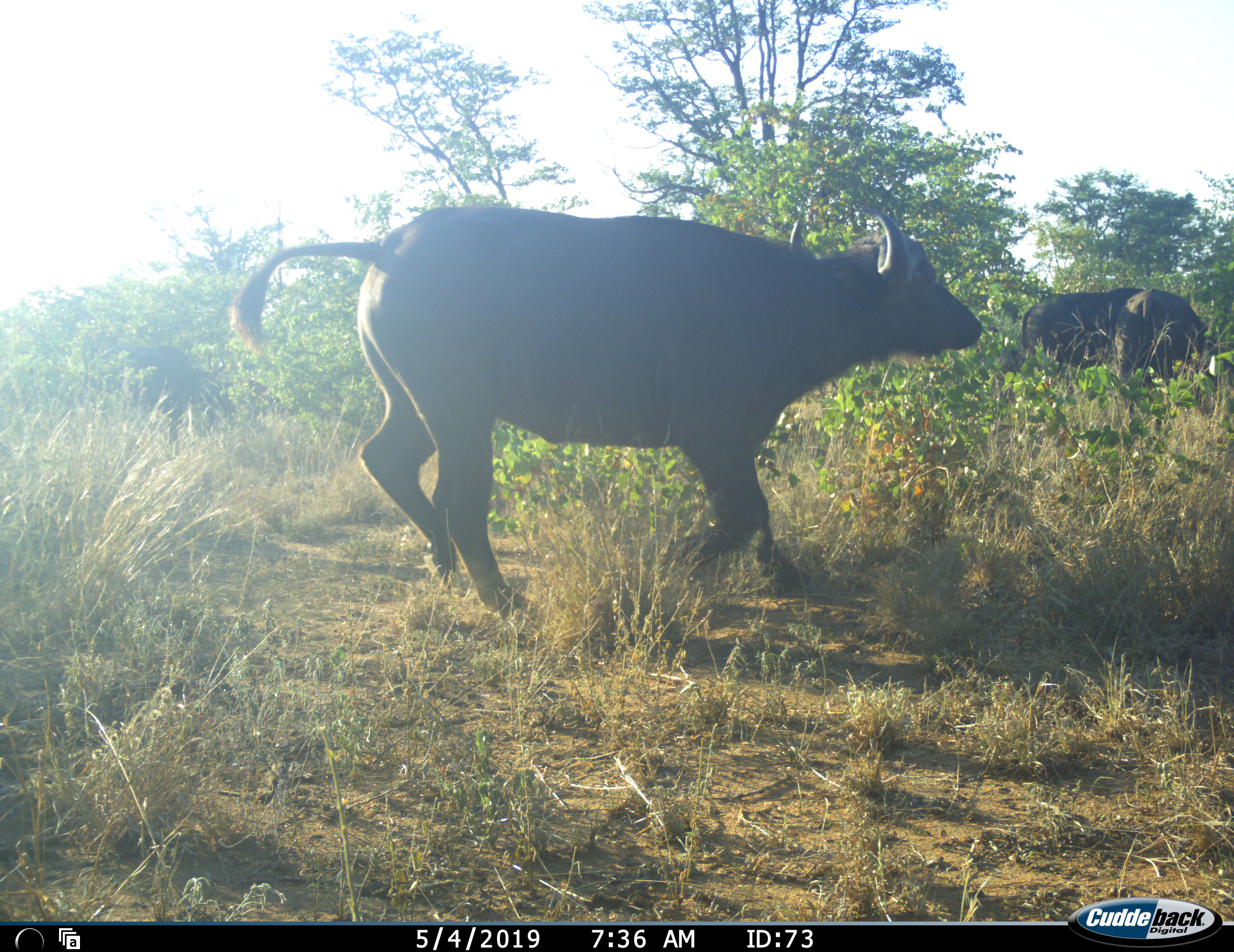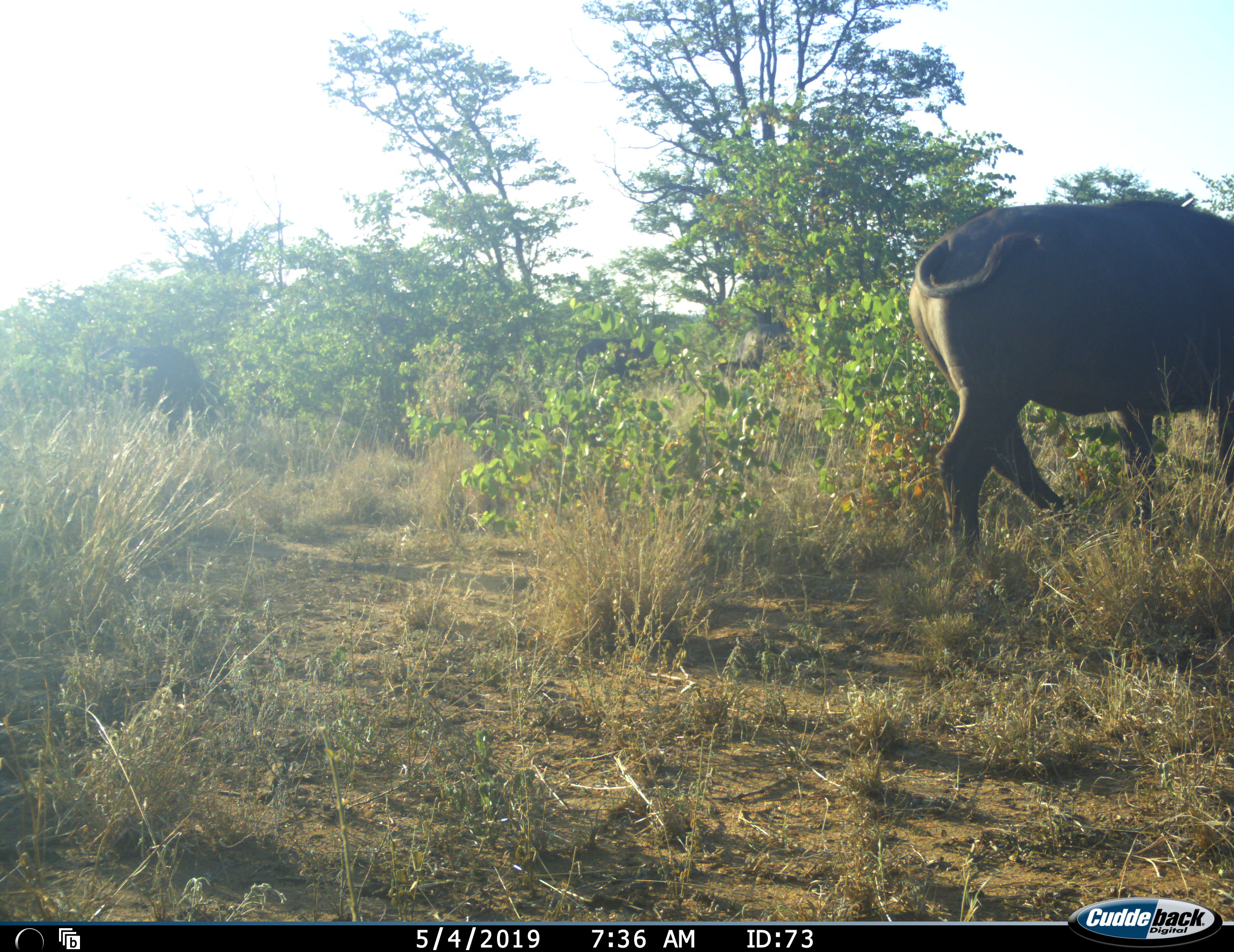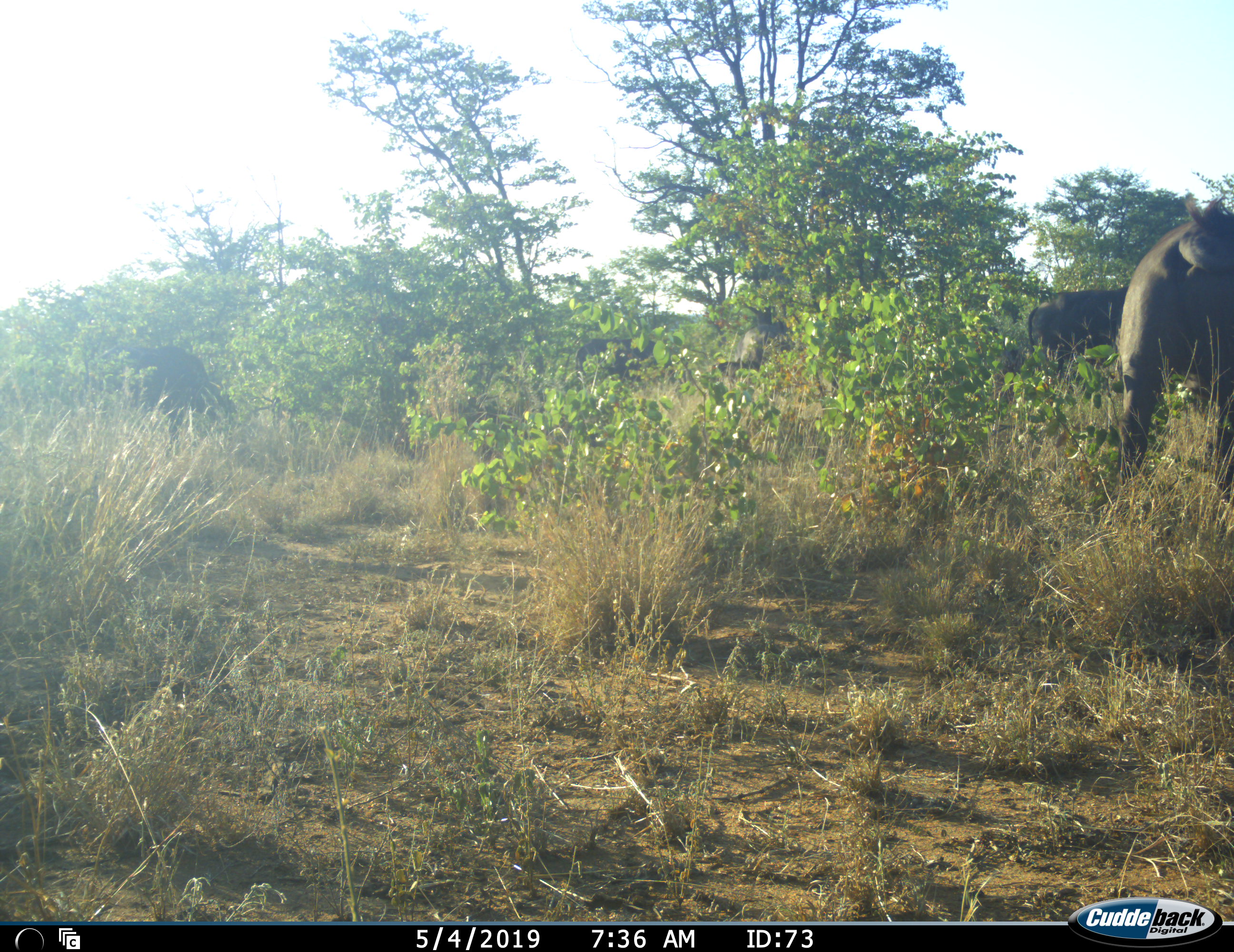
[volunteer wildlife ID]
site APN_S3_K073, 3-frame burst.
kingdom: Animalia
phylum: Chordata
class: Mammalia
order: Artiodactyla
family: Bovidae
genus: Syncerus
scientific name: Syncerus caffer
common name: african buffalo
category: buffalo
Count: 3.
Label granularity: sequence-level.